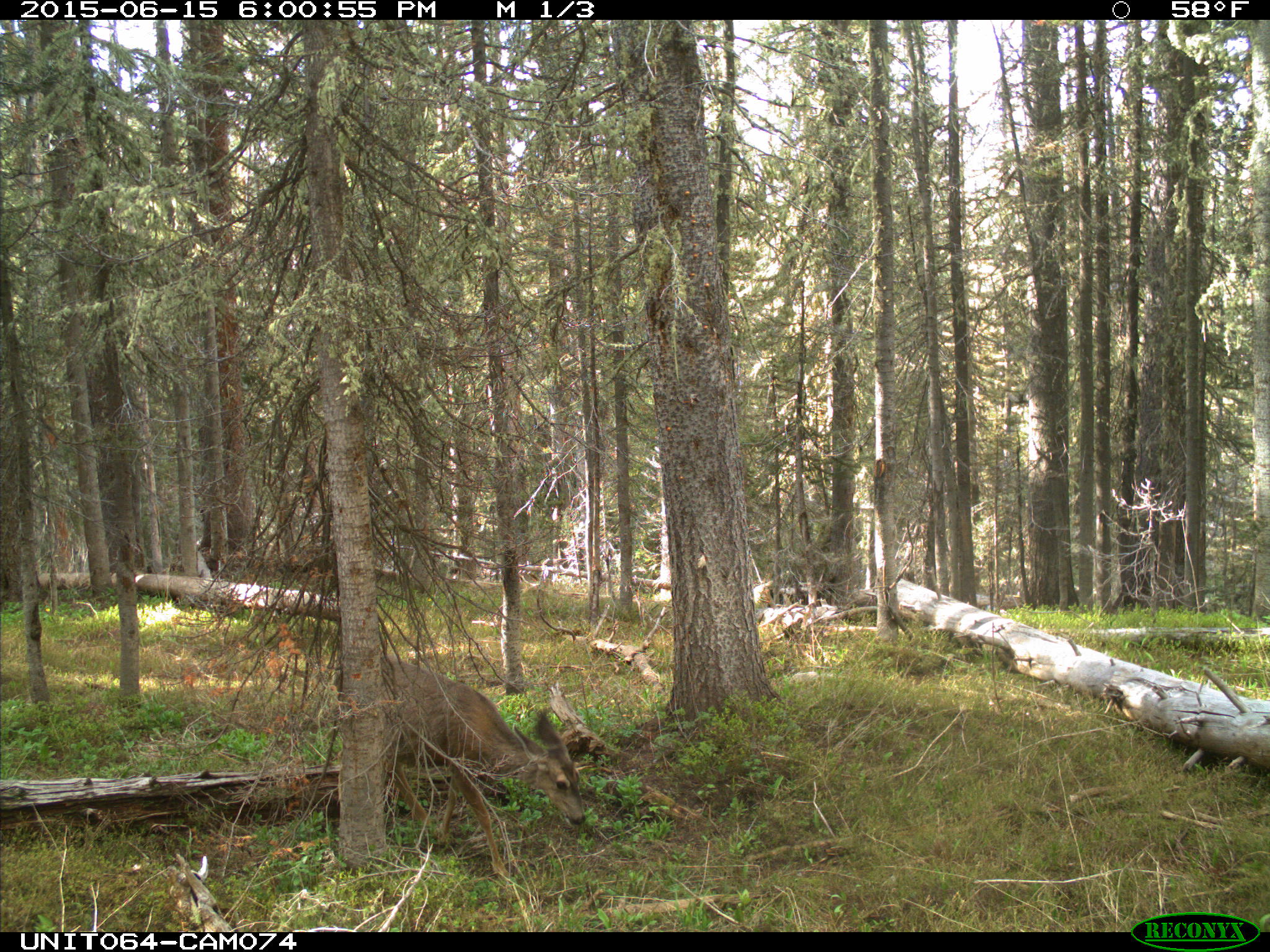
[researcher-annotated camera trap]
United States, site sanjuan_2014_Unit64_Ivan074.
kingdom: Animalia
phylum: Chordata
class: Mammalia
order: Artiodactyla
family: Cervidae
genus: Odocoileus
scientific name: Odocoileus hemionus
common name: mule deer